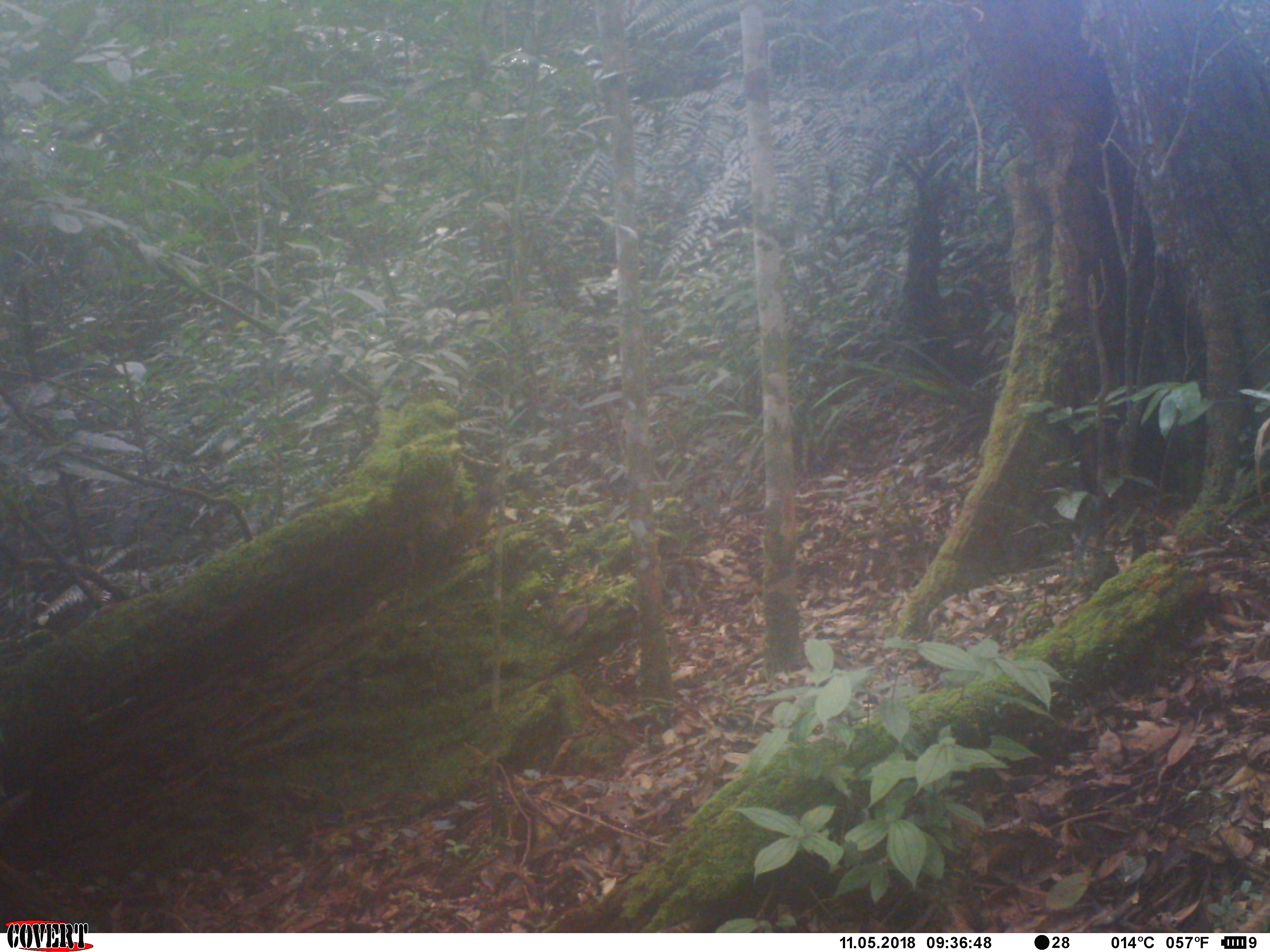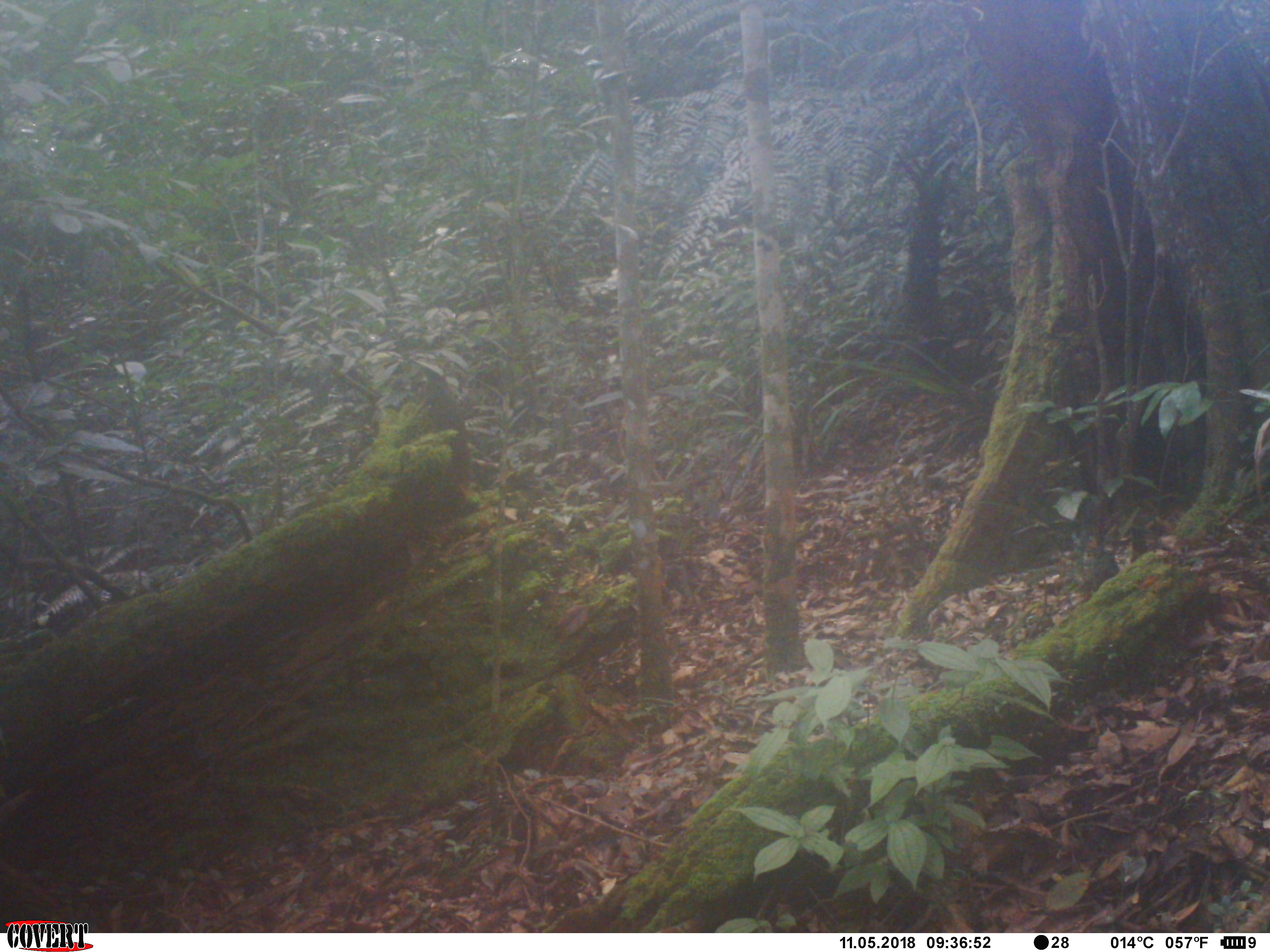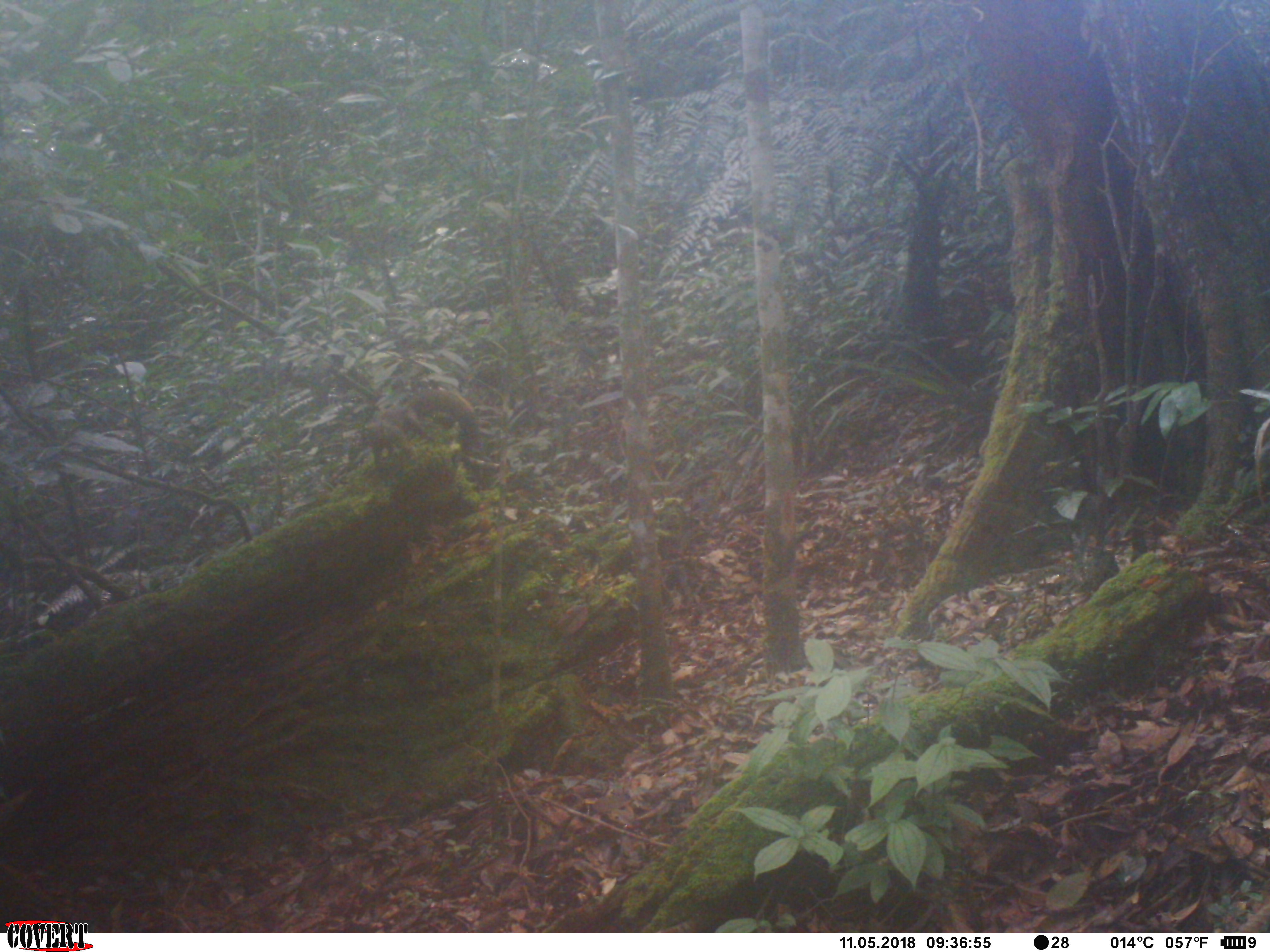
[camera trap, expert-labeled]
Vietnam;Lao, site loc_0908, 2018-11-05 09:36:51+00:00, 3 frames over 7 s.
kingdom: Animalia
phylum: Chordata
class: Mammalia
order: Rodentia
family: Sciuridae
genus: Sciurus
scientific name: Sciurus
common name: squirrel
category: unidentified squirrel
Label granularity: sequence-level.